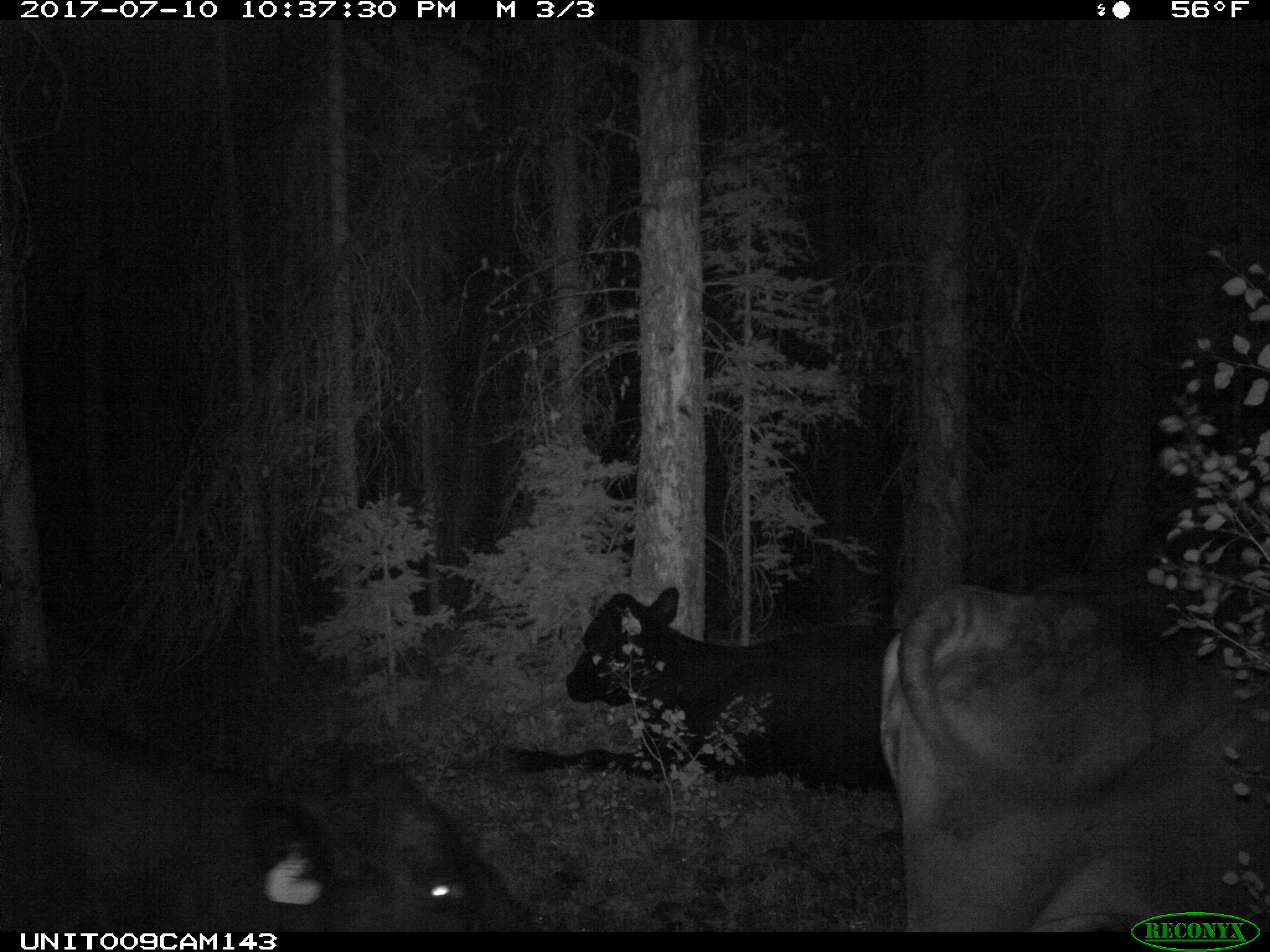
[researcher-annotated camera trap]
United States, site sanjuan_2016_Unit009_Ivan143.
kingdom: Animalia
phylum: Chordata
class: Mammalia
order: Artiodactyla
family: Bovidae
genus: Bos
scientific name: Bos taurus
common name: domestic cow